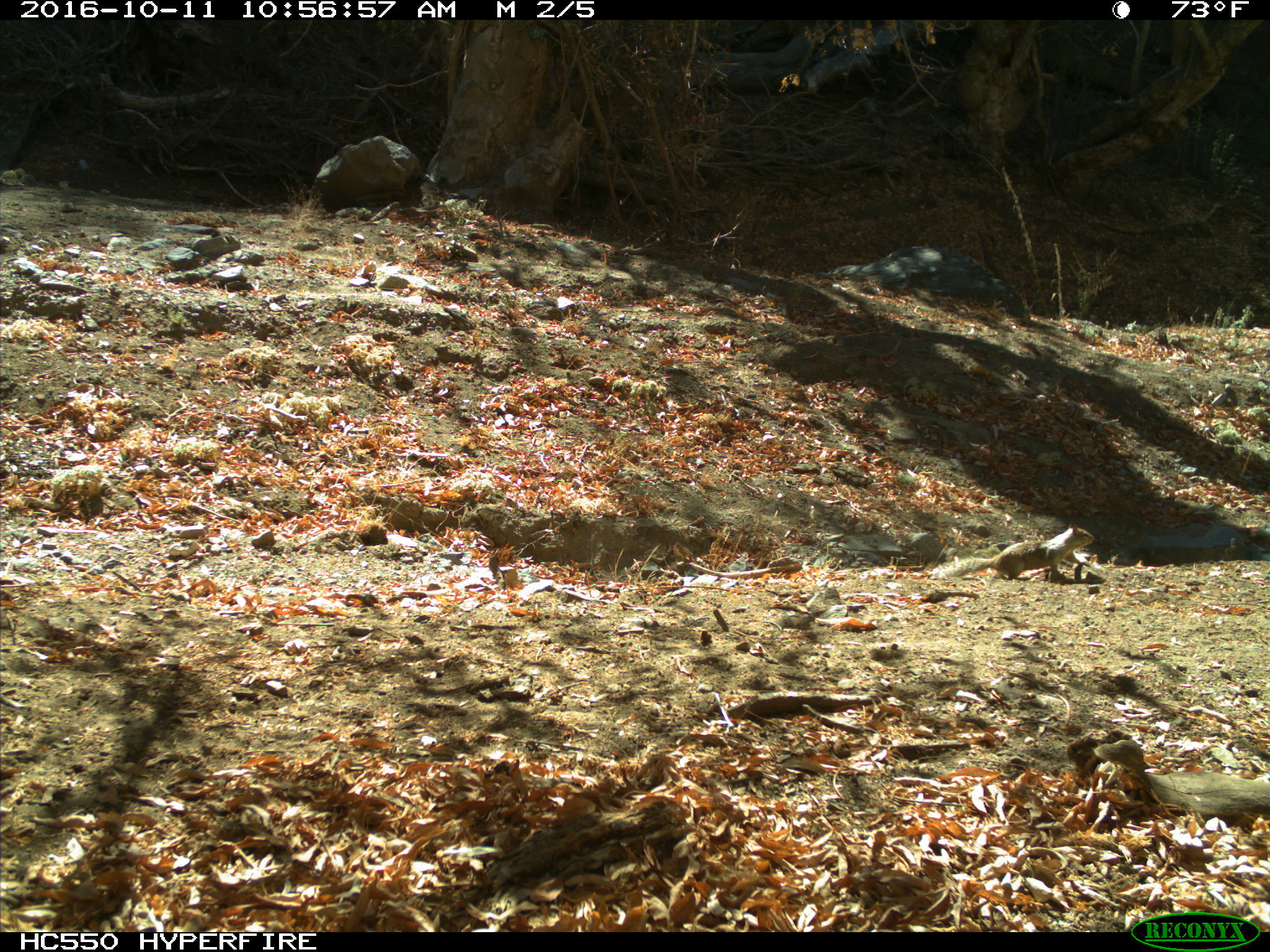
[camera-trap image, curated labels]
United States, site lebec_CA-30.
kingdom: Animalia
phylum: Chordata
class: Mammalia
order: Rodentia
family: Sciuridae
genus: Otospermophilus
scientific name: Otospermophilus beecheyi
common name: california ground squirrel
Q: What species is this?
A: Otospermophilus beecheyi (california ground squirrel).